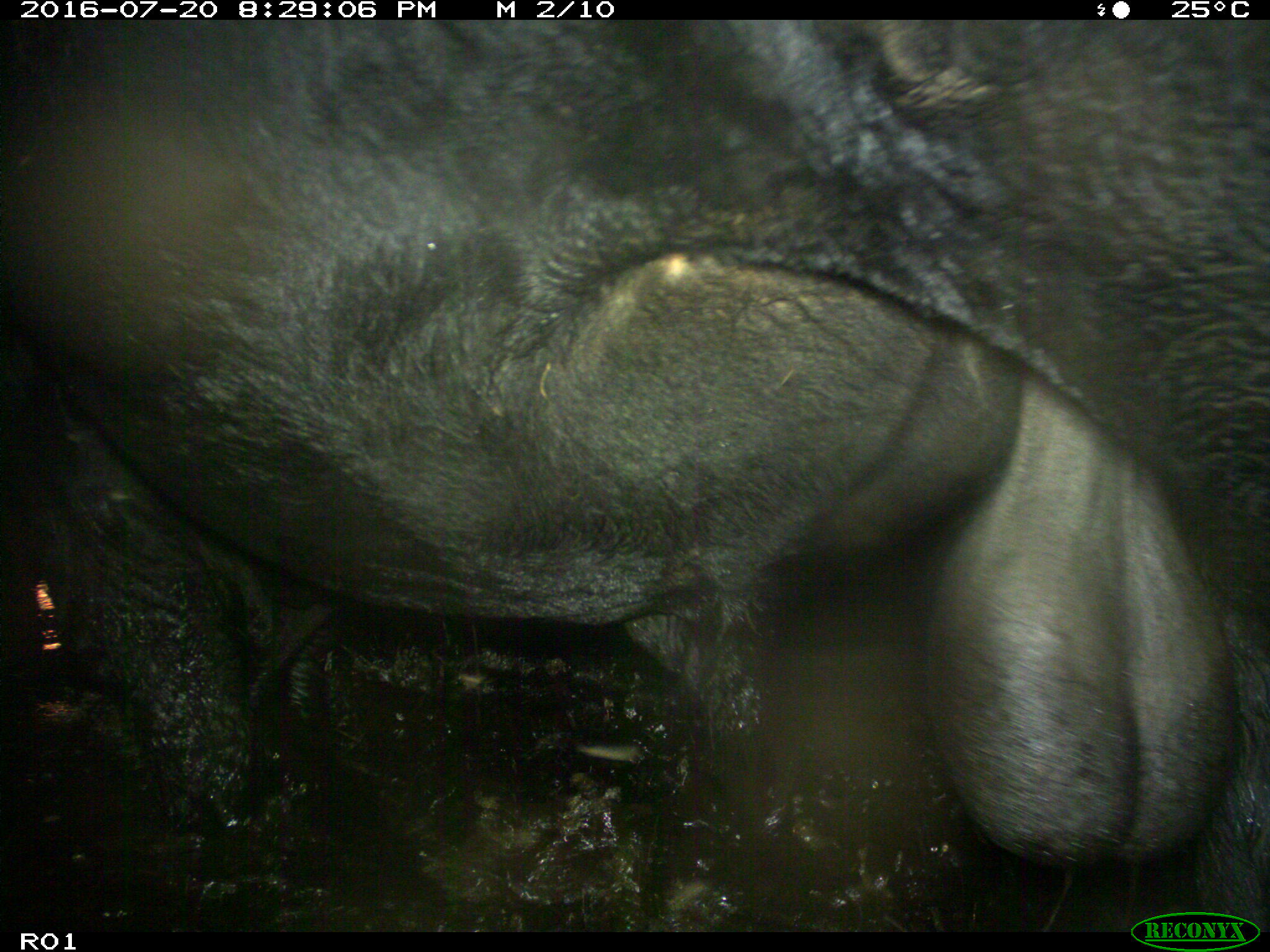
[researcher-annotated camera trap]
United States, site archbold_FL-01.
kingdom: Animalia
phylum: Chordata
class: Mammalia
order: Artiodactyla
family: Bovidae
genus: Bos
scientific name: Bos taurus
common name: domestic cow